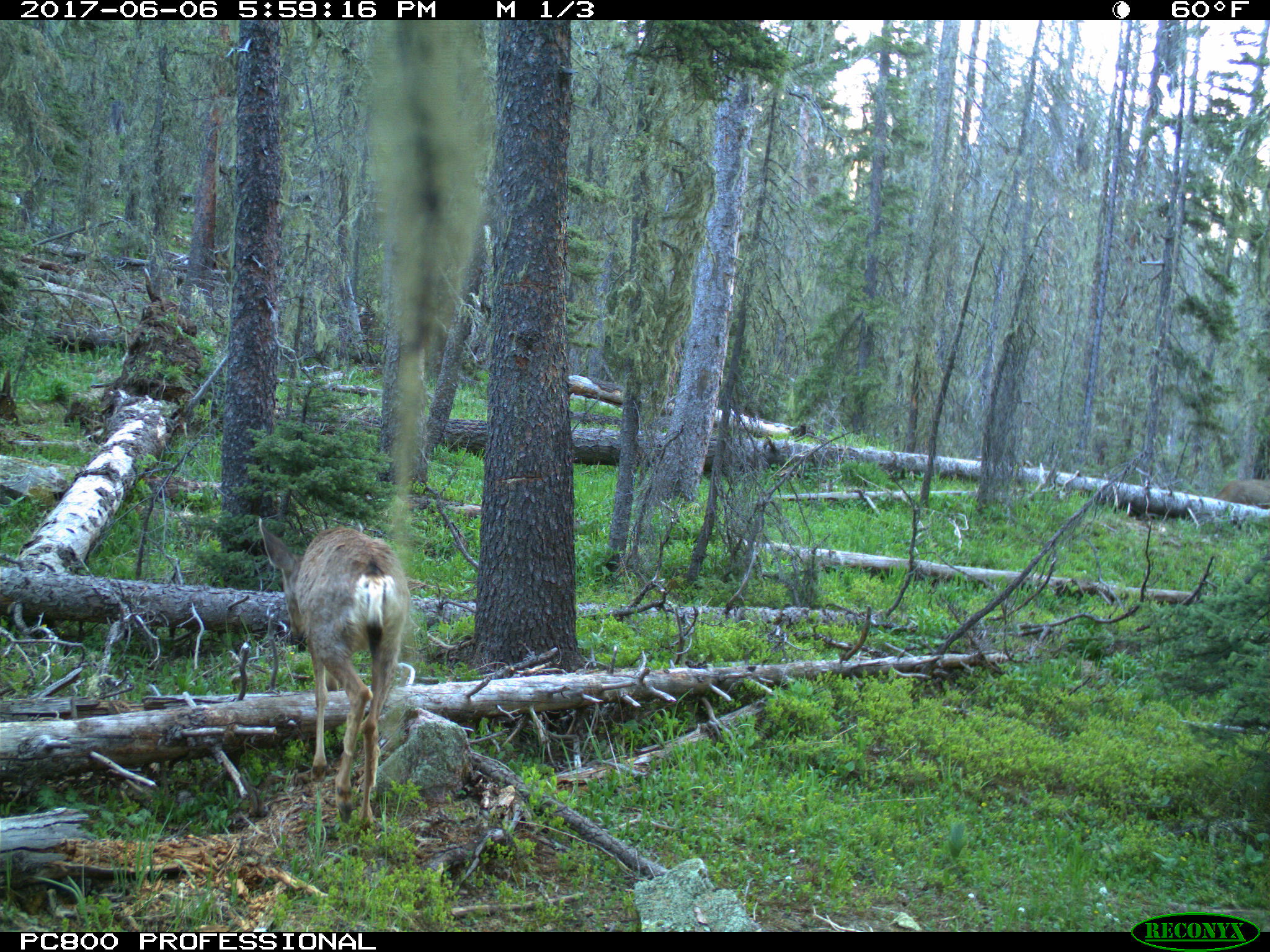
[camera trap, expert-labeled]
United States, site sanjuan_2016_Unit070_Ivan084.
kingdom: Animalia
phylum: Chordata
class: Mammalia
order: Artiodactyla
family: Cervidae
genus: Odocoileus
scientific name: Odocoileus hemionus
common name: mule deer